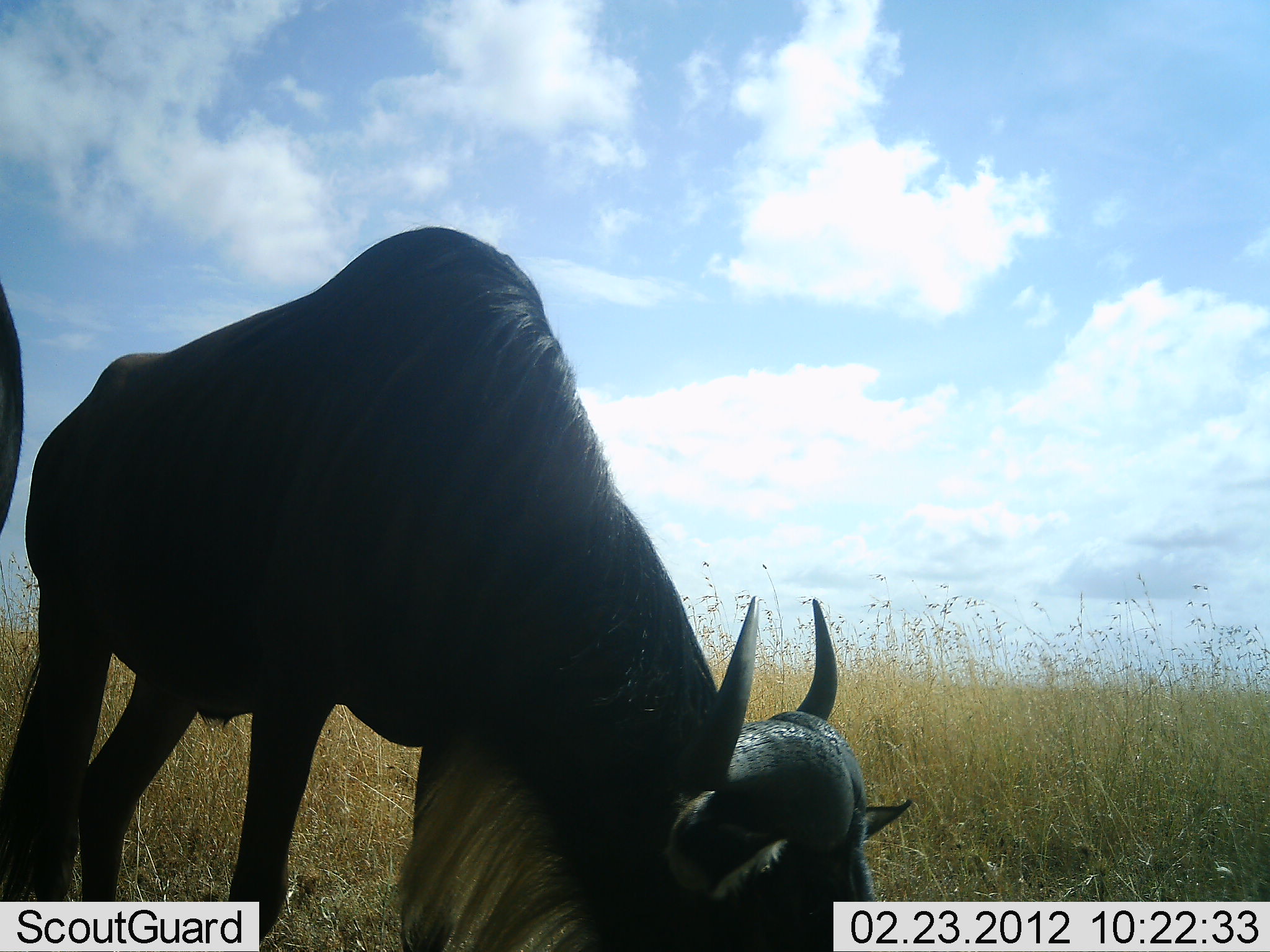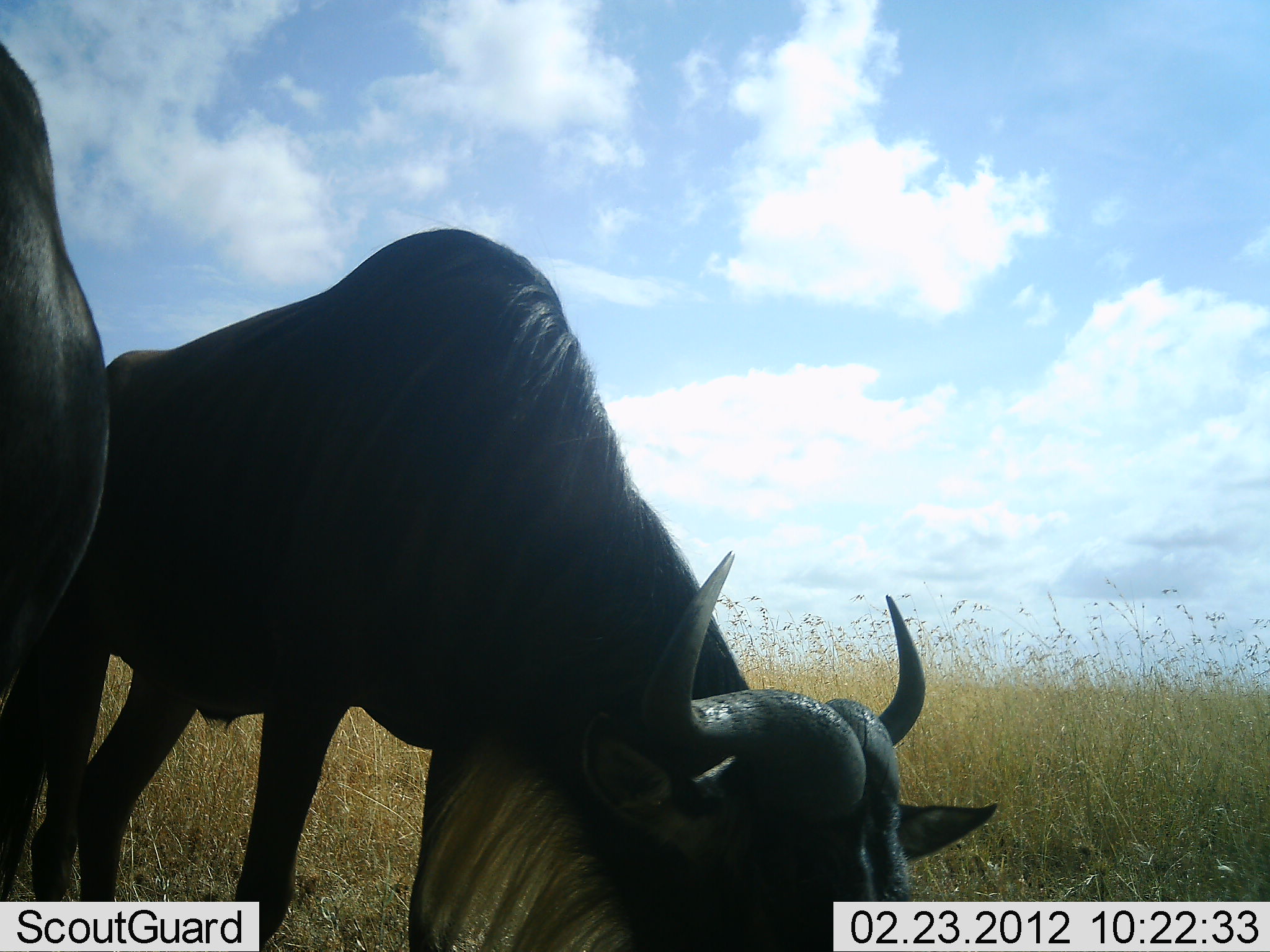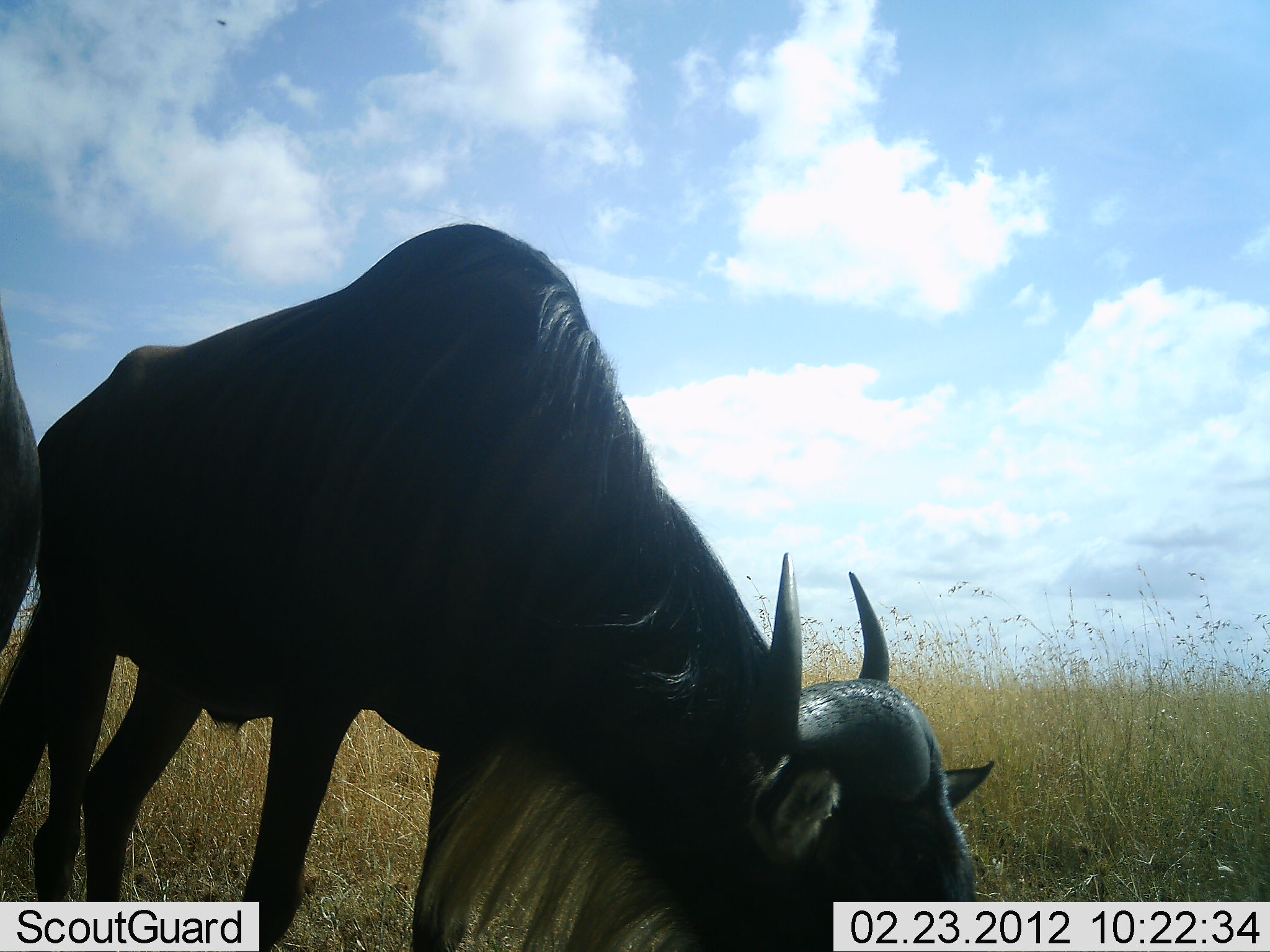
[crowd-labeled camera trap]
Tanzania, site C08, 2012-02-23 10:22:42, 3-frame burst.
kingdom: Animalia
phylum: Chordata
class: Mammalia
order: Artiodactyla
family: Bovidae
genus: Connochaetes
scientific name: Connochaetes taurinus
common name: blue wildebeest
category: wildebeest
Wildebeest (blue wildebeest) (Connochaetes taurinus), count 2. Behavior (volunteer vote fractions): standing 35%, resting 0%, moving 0%, interacting 0%. Young present (vote fraction): 0%. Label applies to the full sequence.